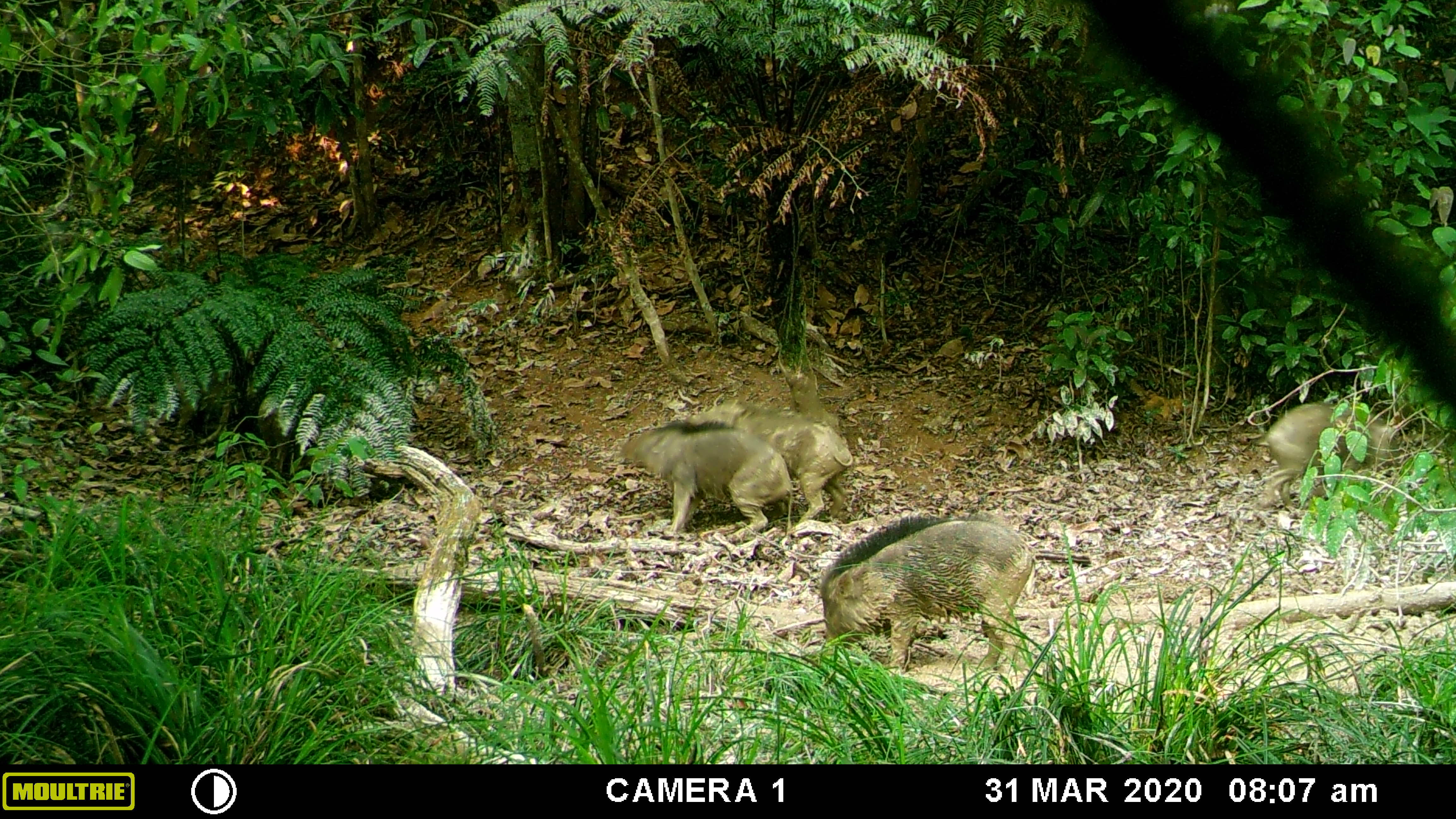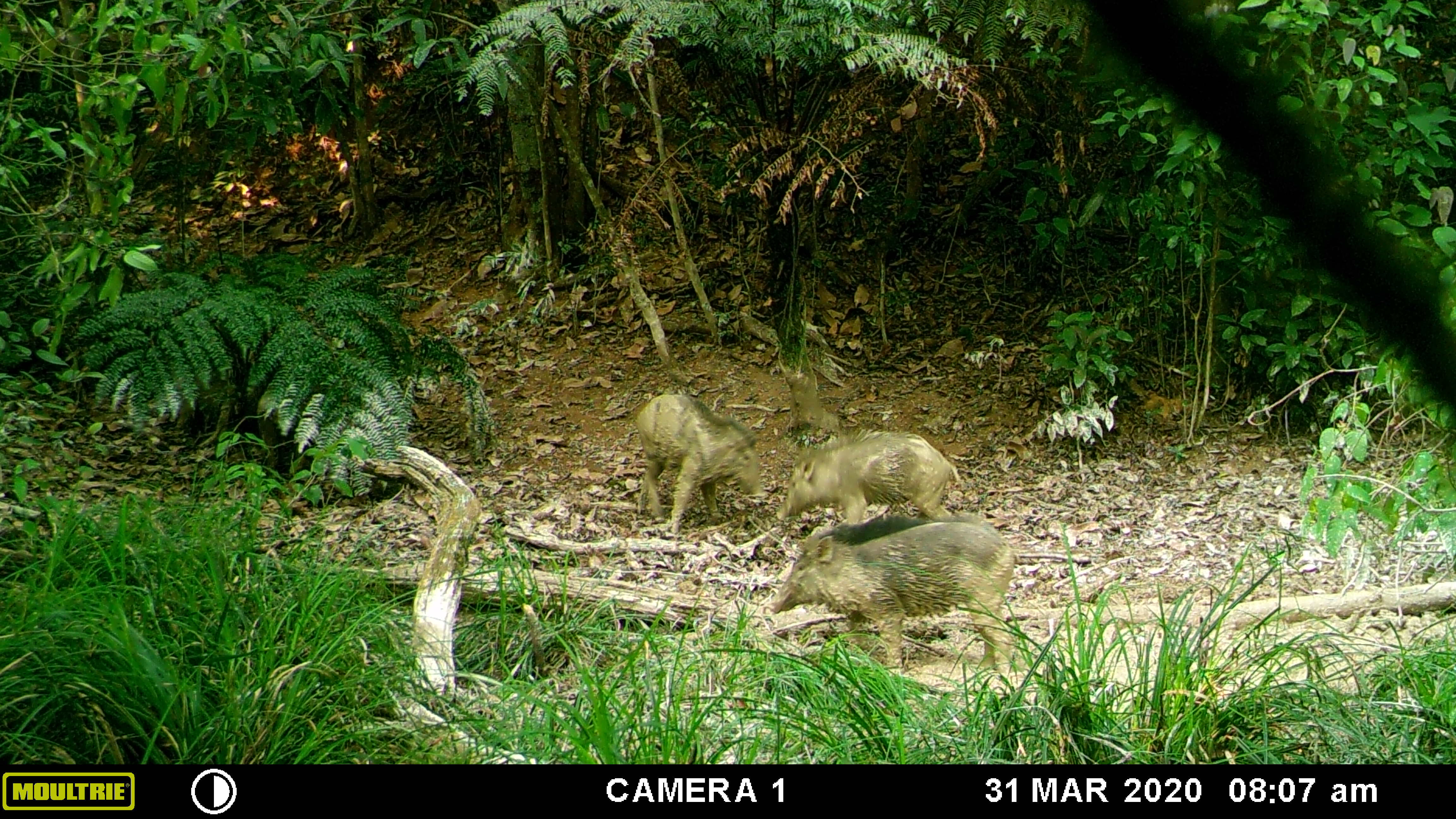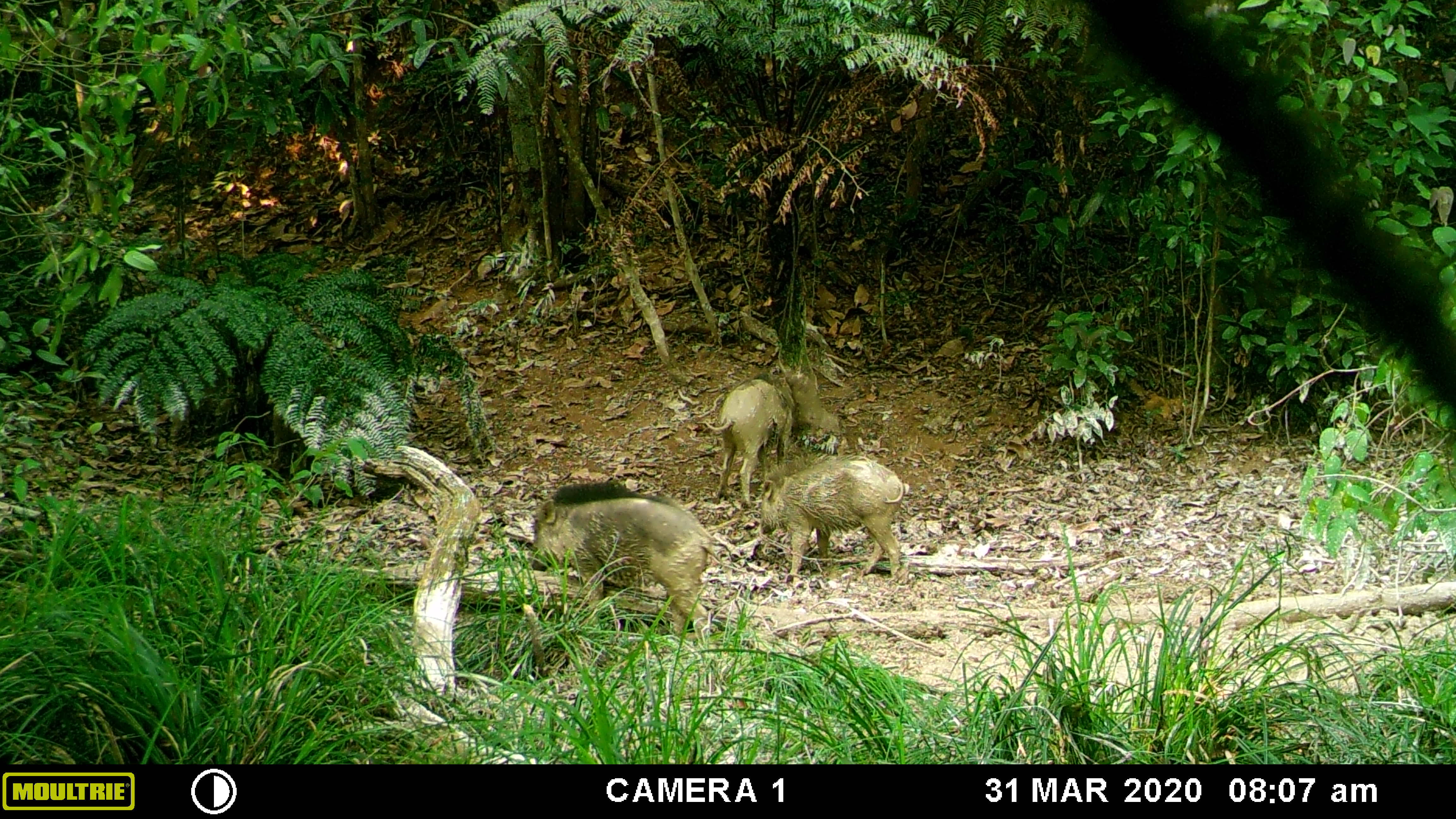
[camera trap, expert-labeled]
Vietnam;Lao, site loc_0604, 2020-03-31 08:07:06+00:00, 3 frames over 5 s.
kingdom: Animalia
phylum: Chordata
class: Mammalia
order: Artiodactyla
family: Suidae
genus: Sus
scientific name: Sus scrofa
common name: eurasian wild pig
Eurasian wild pig (Sus scrofa). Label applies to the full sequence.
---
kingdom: Animalia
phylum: Chordata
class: Aves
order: Galliformes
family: Phasianidae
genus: Gallus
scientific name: Gallus gallus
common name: red junglefowl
Red junglefowl (Gallus gallus). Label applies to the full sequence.